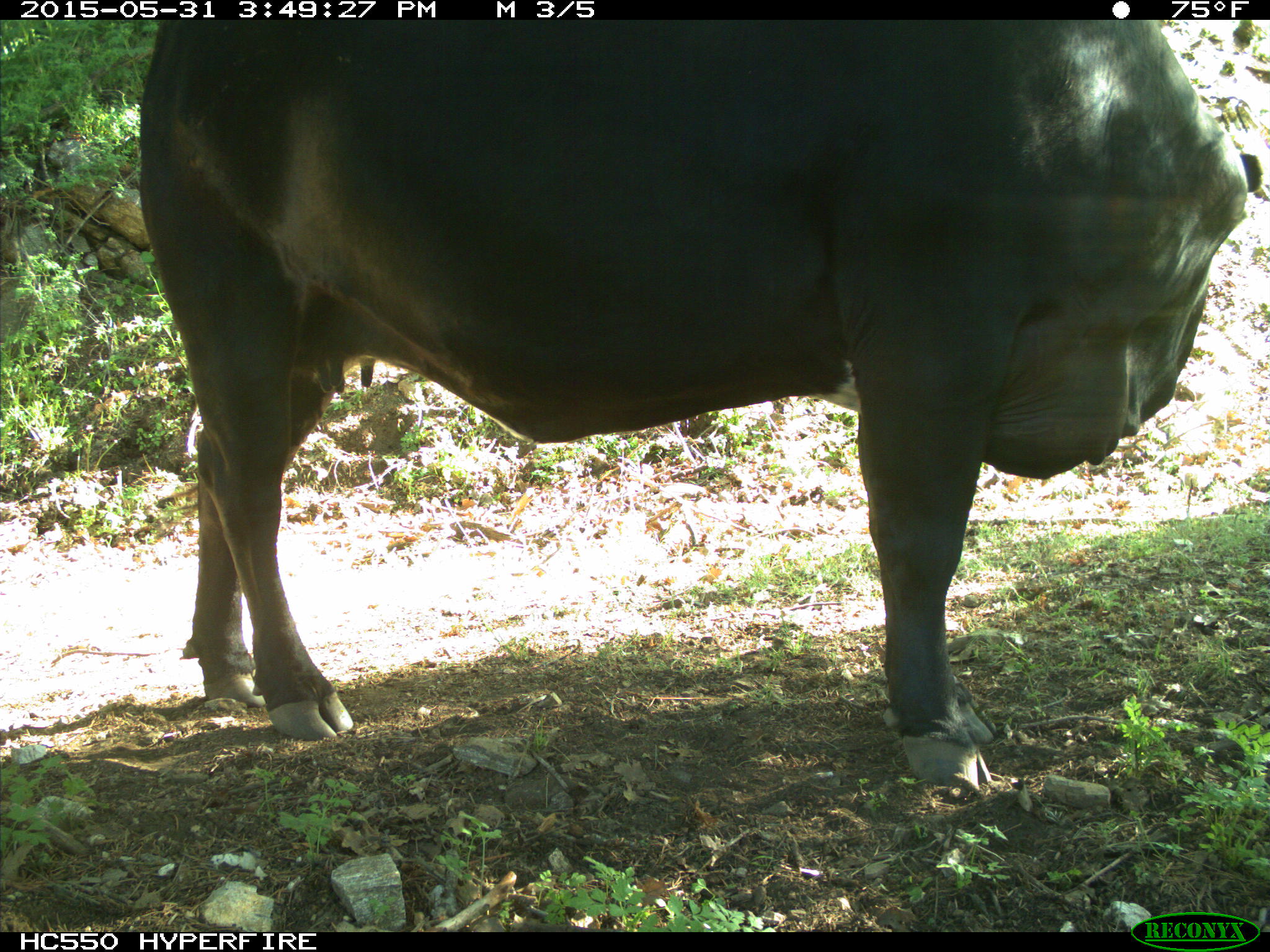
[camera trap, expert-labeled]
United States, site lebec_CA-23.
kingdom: Animalia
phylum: Chordata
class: Mammalia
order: Artiodactyla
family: Bovidae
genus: Bos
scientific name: Bos taurus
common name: domestic cow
Bos taurus (domestic cow).